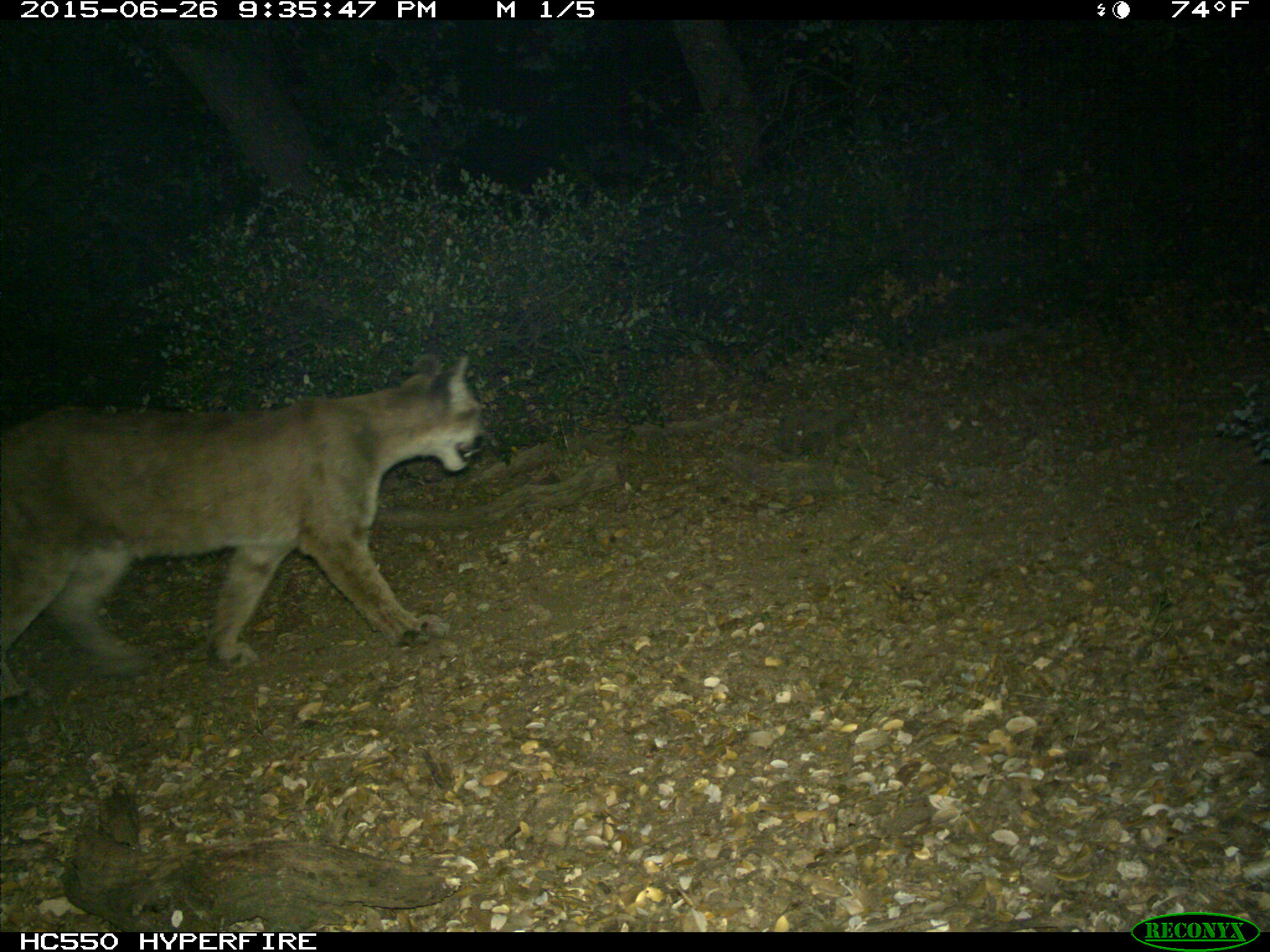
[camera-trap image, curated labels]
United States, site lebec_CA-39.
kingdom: Animalia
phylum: Chordata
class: Mammalia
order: Carnivora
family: Felidae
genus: Puma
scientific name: Puma concolor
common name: mountain lion